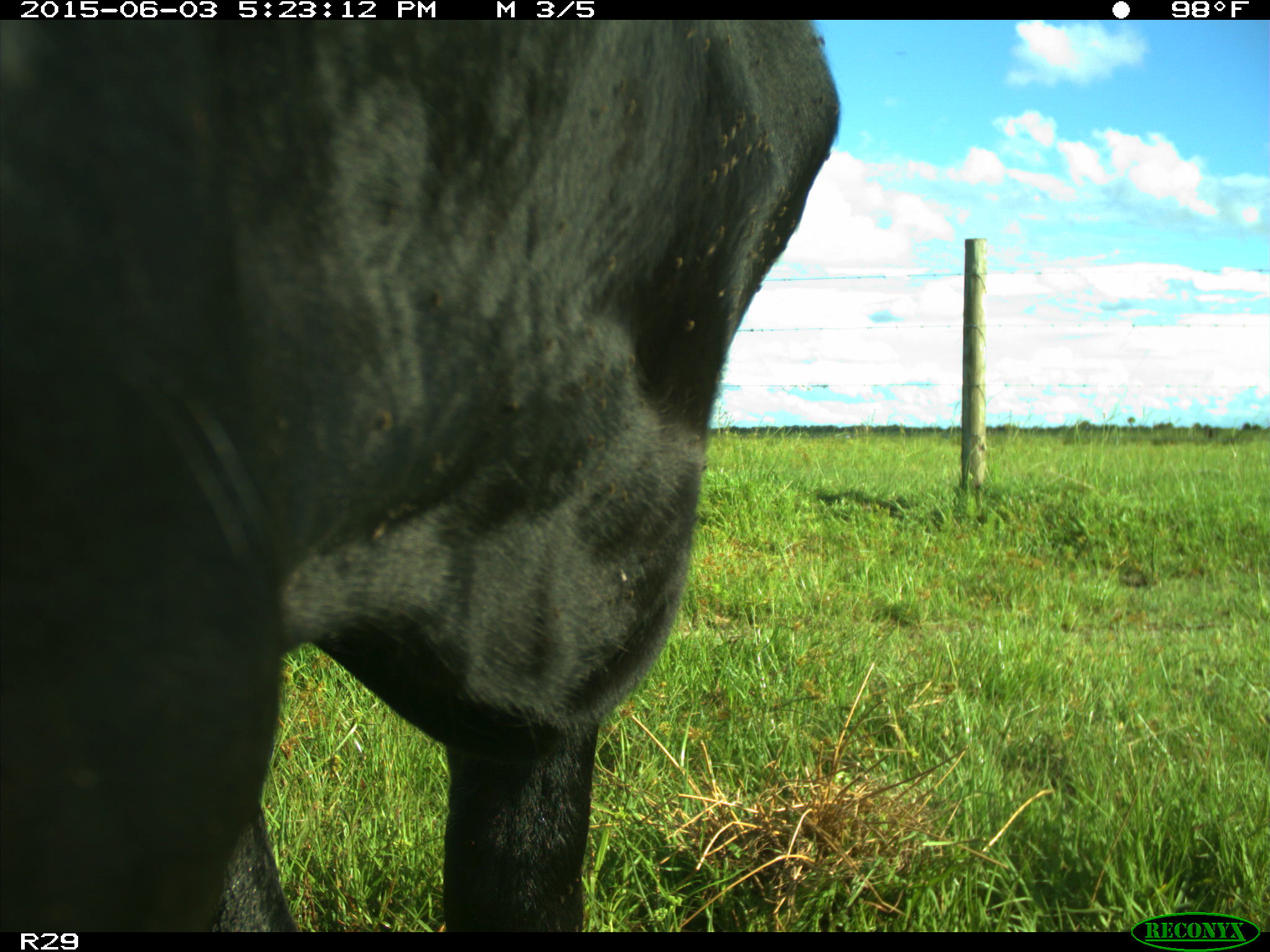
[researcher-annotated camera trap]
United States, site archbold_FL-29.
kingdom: Animalia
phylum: Chordata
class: Mammalia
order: Artiodactyla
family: Bovidae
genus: Bos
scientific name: Bos taurus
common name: domestic cow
Bos taurus (domestic cow).